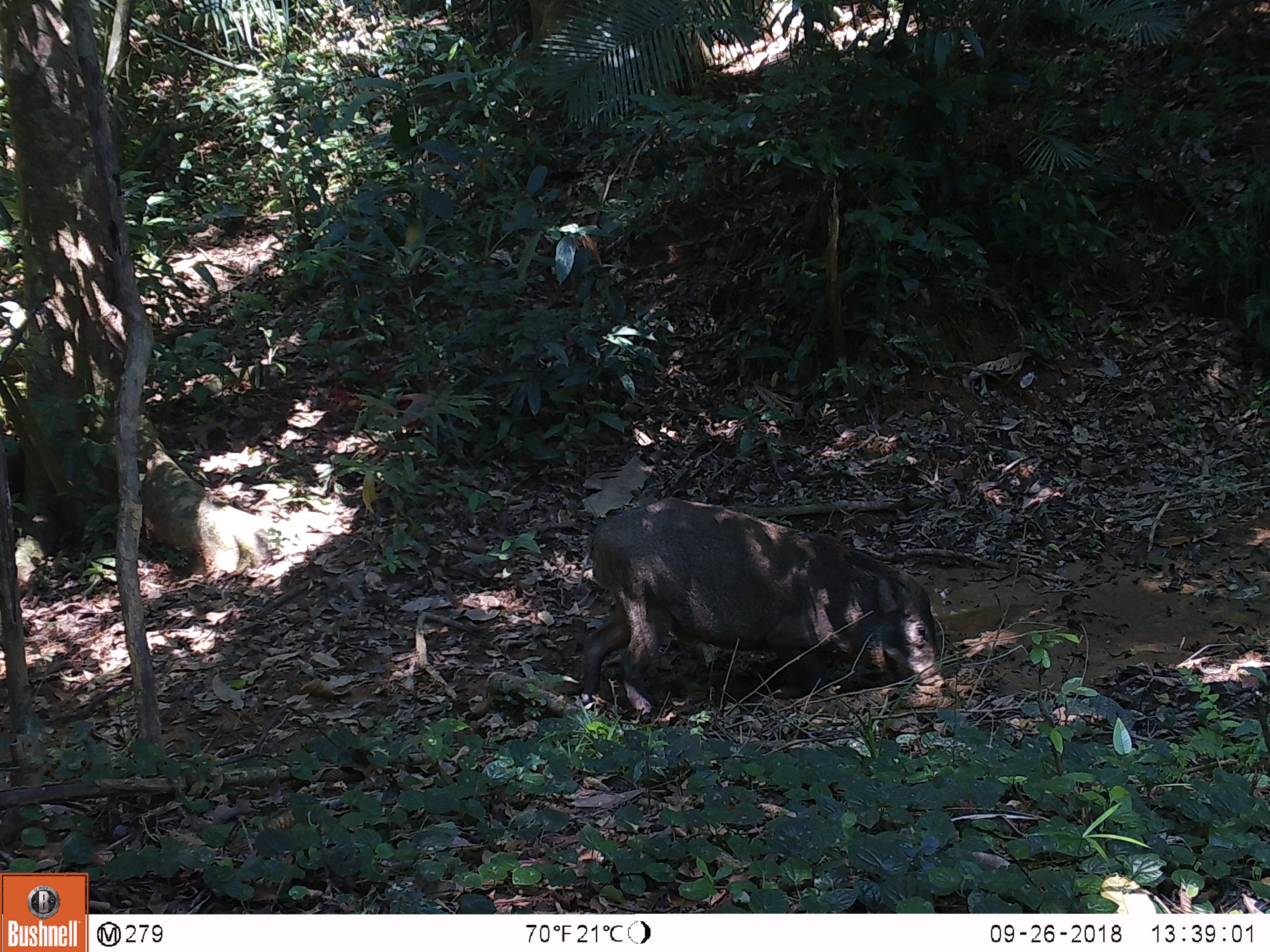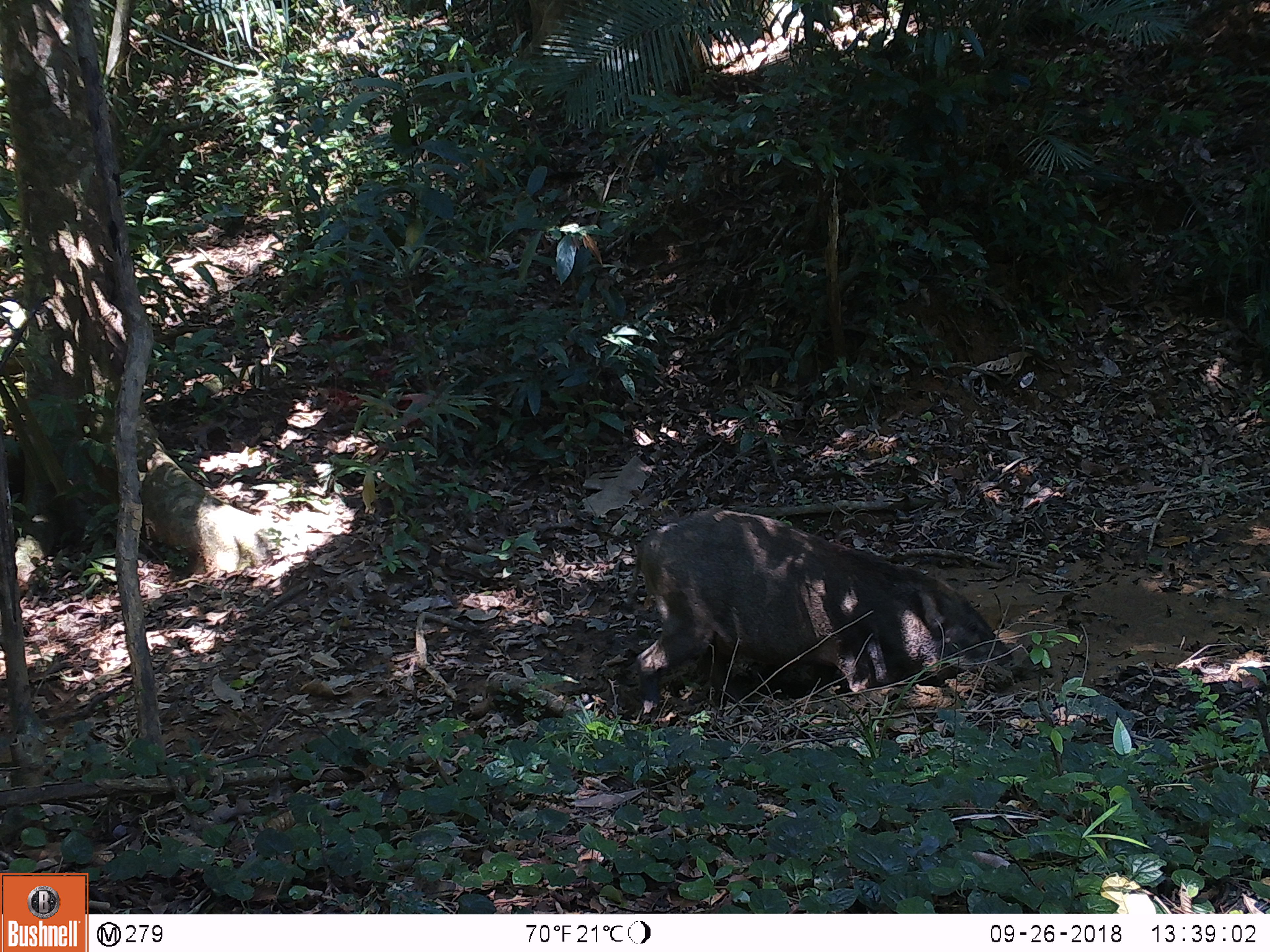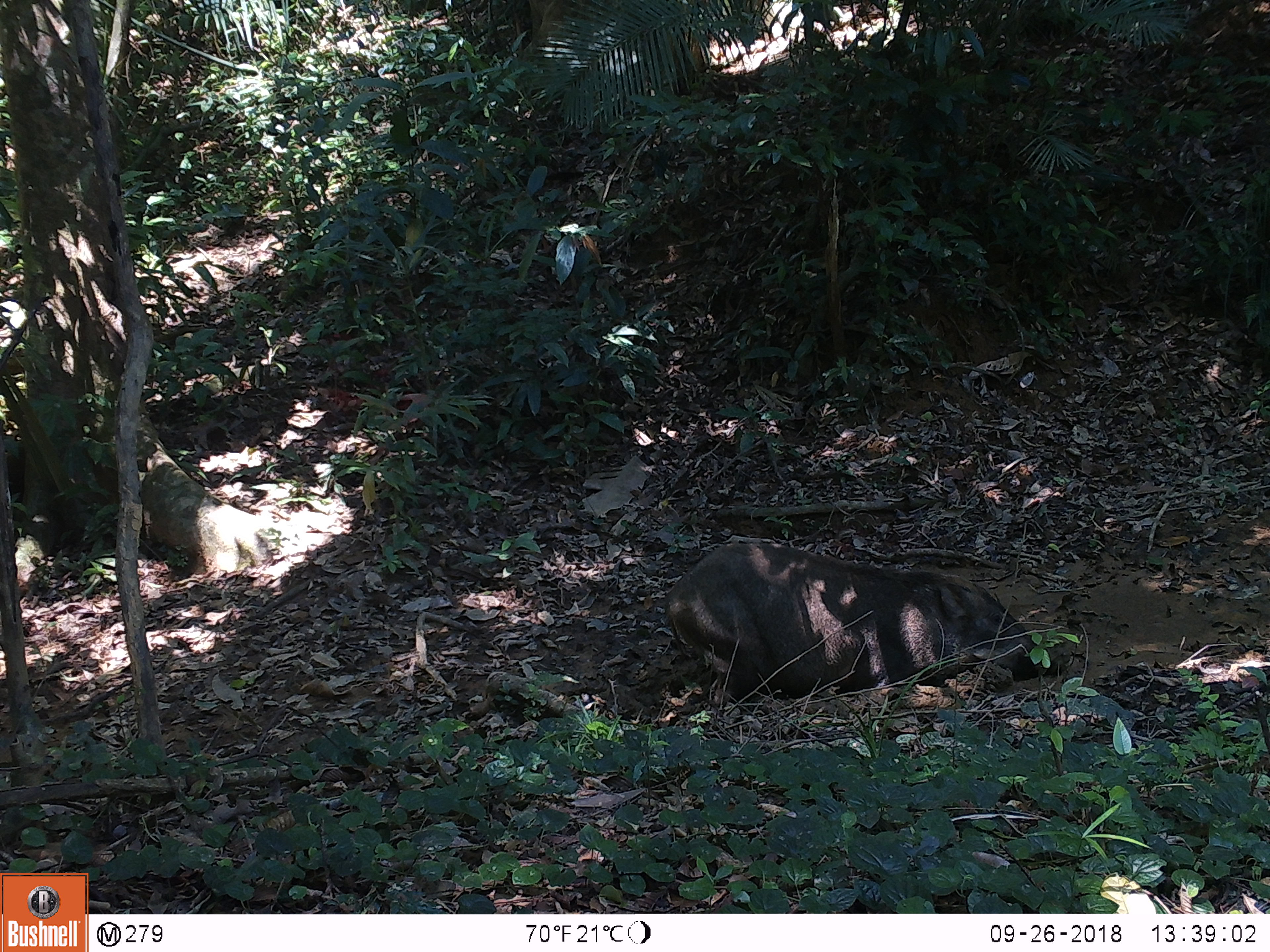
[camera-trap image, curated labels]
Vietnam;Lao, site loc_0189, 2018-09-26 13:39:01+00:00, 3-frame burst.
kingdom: Animalia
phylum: Chordata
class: Mammalia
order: Artiodactyla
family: Suidae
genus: Sus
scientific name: Sus scrofa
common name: eurasian wild pig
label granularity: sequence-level